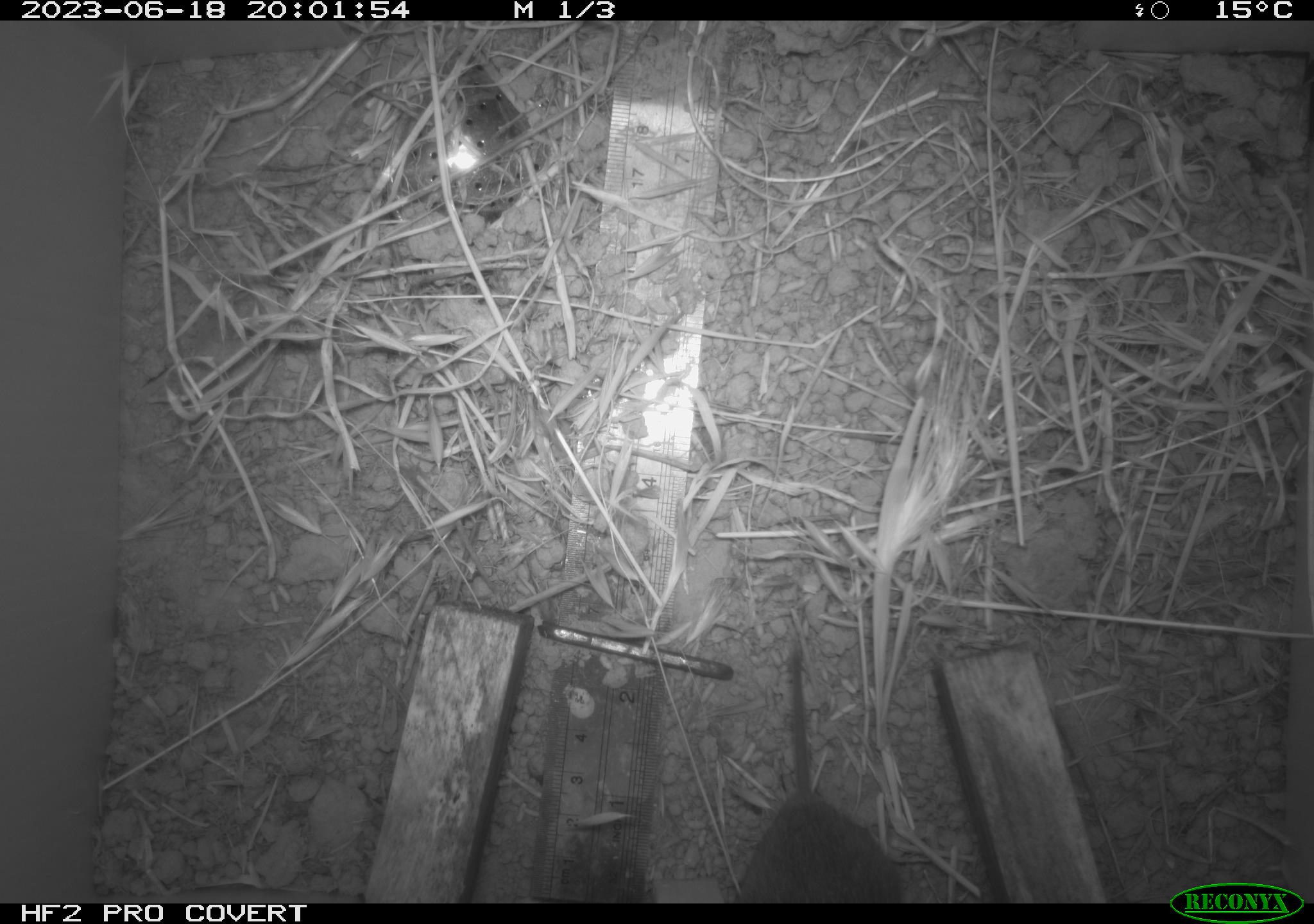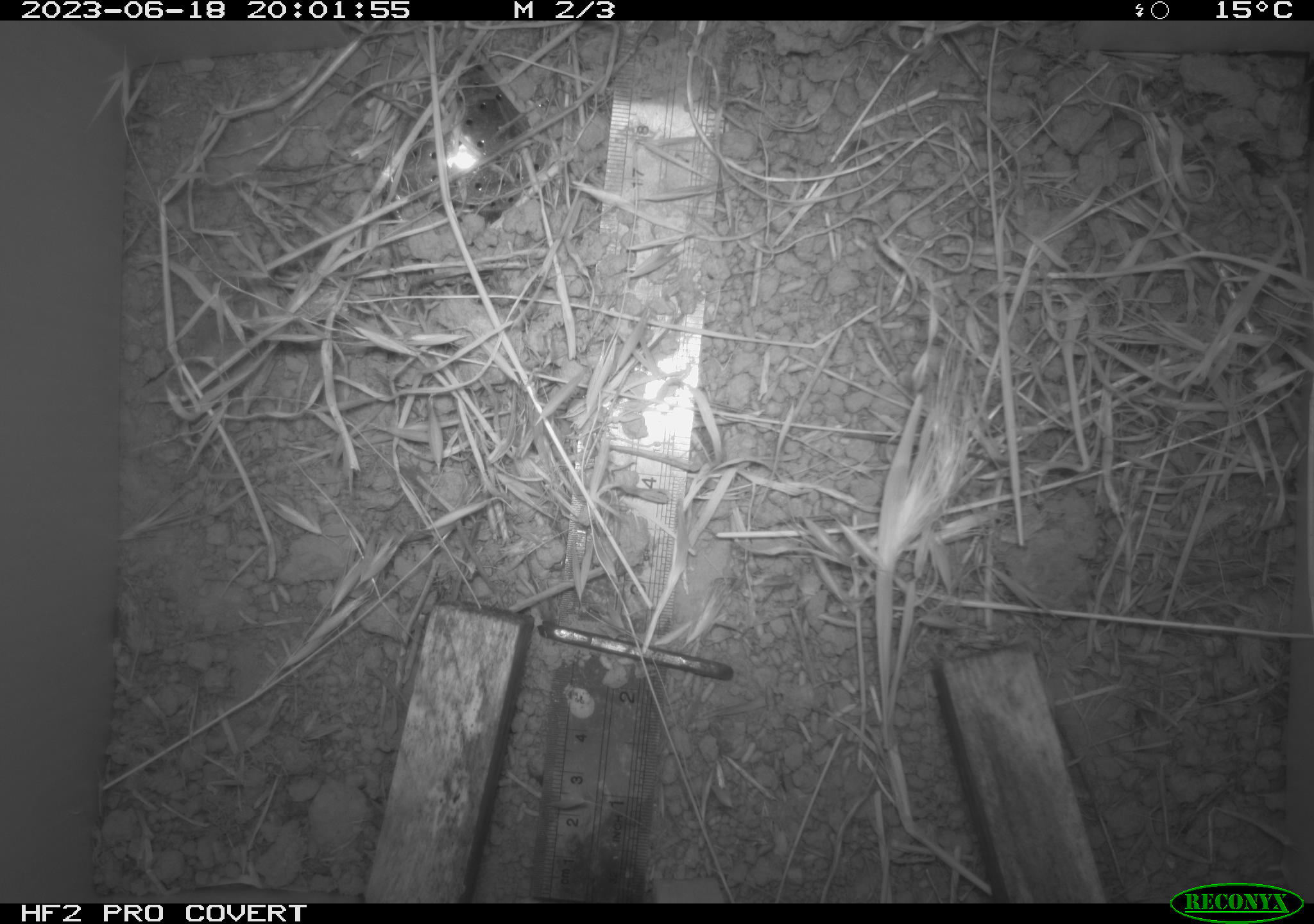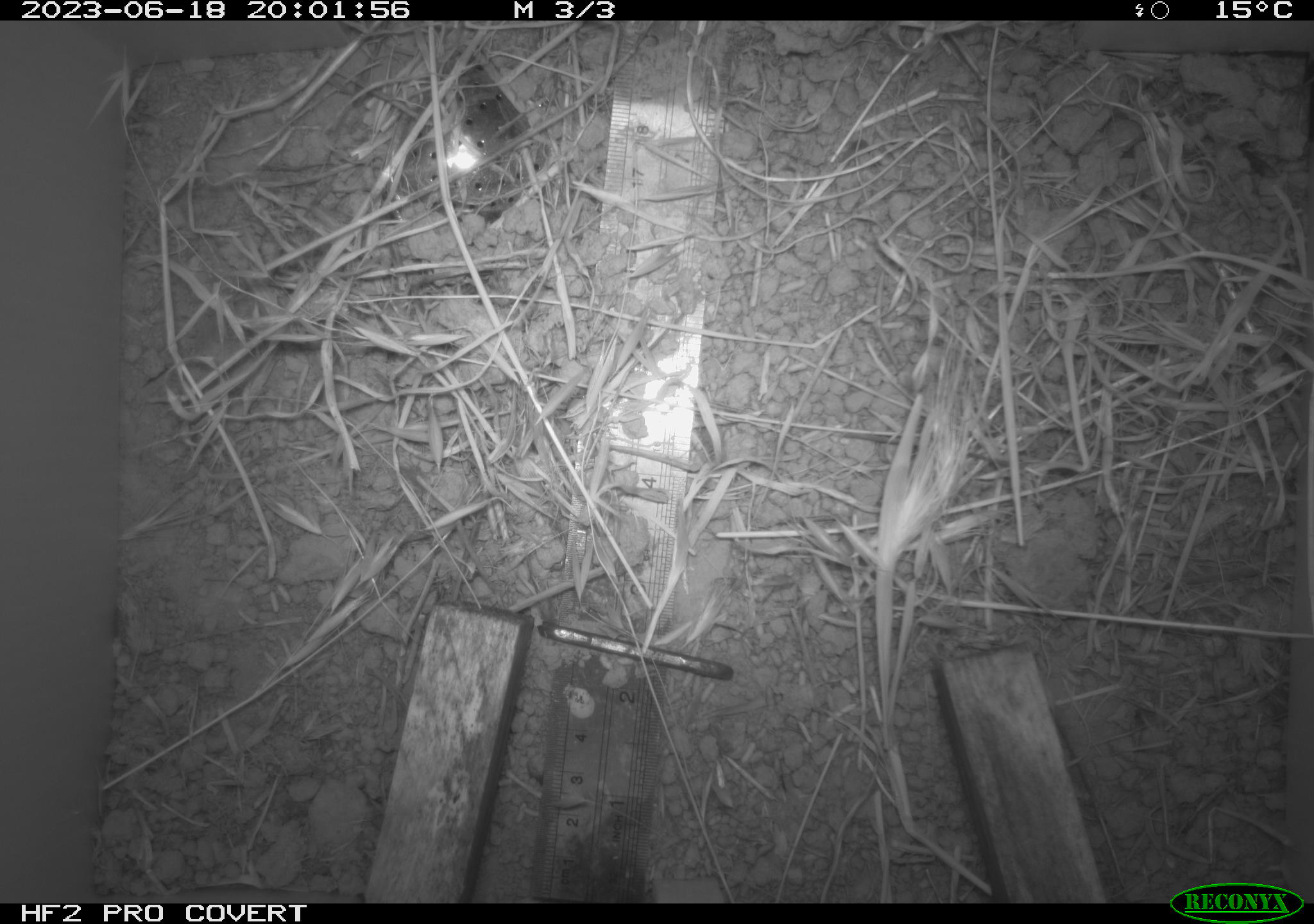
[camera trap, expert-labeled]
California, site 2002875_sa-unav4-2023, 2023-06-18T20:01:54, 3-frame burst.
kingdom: Animalia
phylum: Chordata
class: Mammalia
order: Rodentia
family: Cricetidae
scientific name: Arvicolinae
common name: voles, lemmings, and muskrats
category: arvicolinae subfamily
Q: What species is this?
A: Arvicolinae subfamily (voles, lemmings, and muskrats) (Arvicolinae).